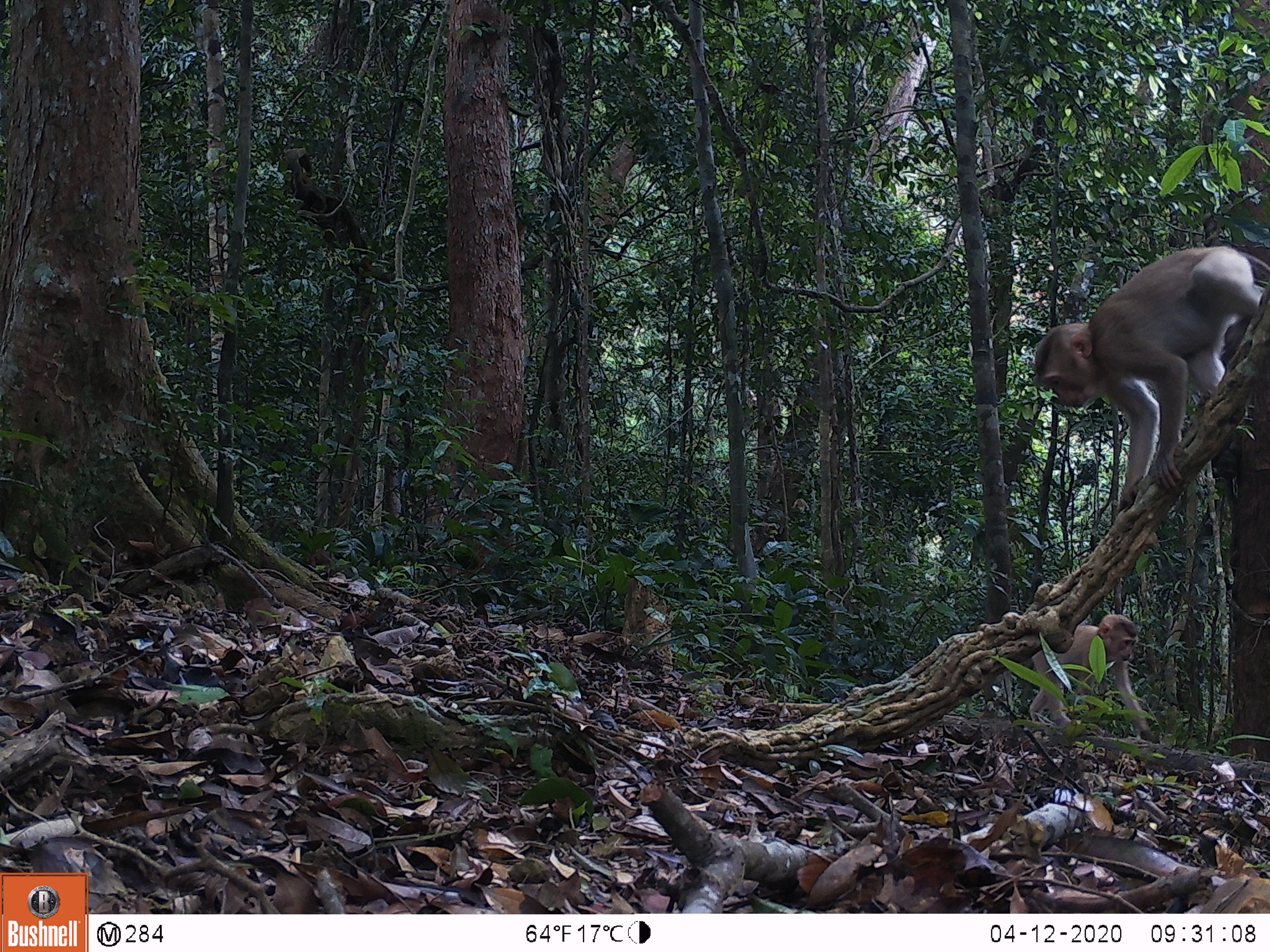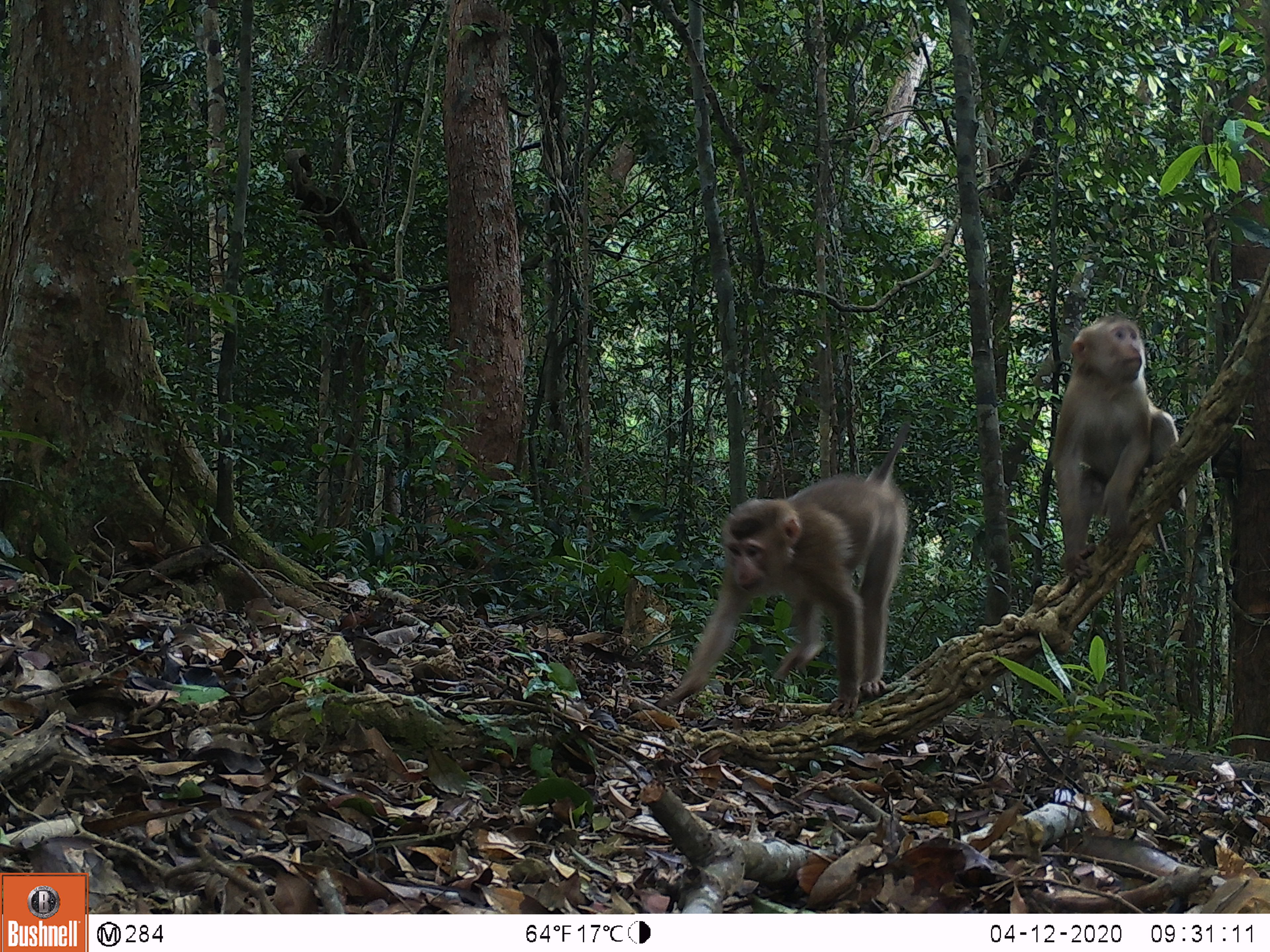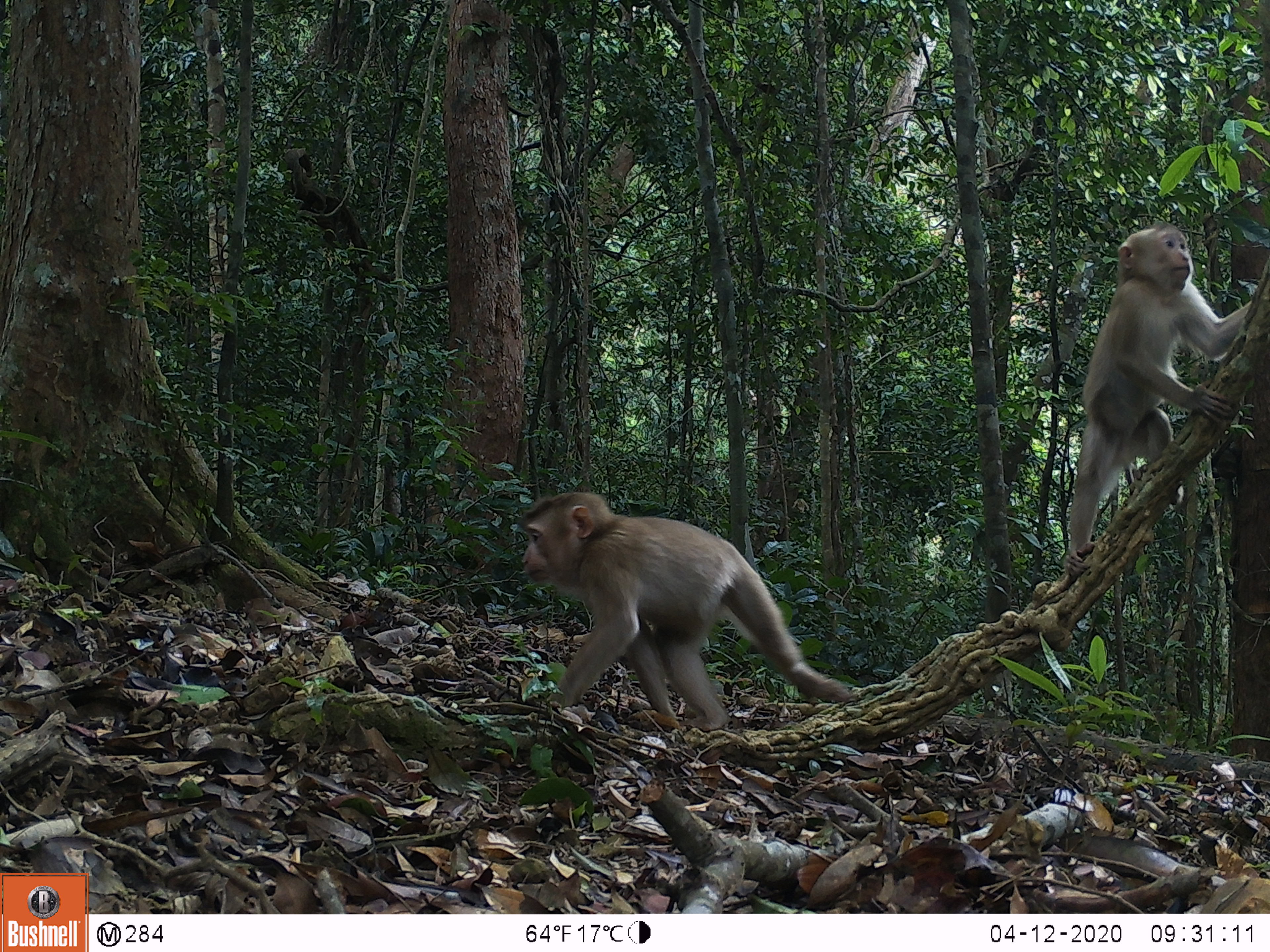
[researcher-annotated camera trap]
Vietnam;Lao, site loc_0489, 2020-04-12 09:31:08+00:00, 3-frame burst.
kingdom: Animalia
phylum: Chordata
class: Mammalia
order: Primates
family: Cercopithecidae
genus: Macaca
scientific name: Macaca nemestrina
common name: pig-tailed macaque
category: pig tailed macaque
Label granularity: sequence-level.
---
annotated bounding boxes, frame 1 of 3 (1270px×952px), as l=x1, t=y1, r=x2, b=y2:
pig tailed macaque: l=1031, t=243, r=1270, b=511; l=1028, t=613, r=1159, b=746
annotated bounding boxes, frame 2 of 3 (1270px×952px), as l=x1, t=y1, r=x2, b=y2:
pig tailed macaque: l=656, t=416, r=911, b=717; l=1046, t=312, r=1185, b=580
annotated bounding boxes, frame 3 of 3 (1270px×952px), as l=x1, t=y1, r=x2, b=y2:
pig tailed macaque: l=519, t=488, r=854, b=728; l=1065, t=224, r=1251, b=575